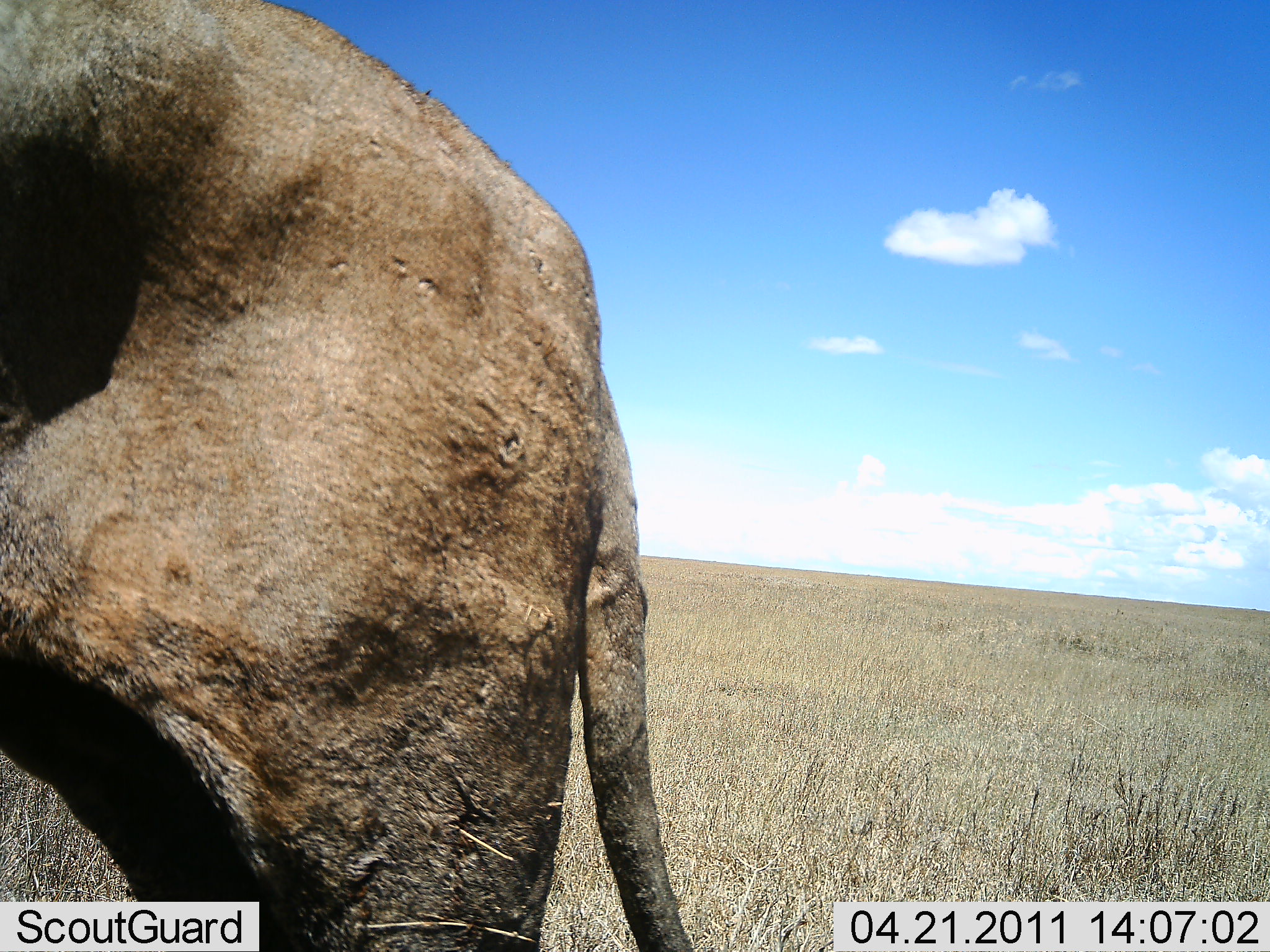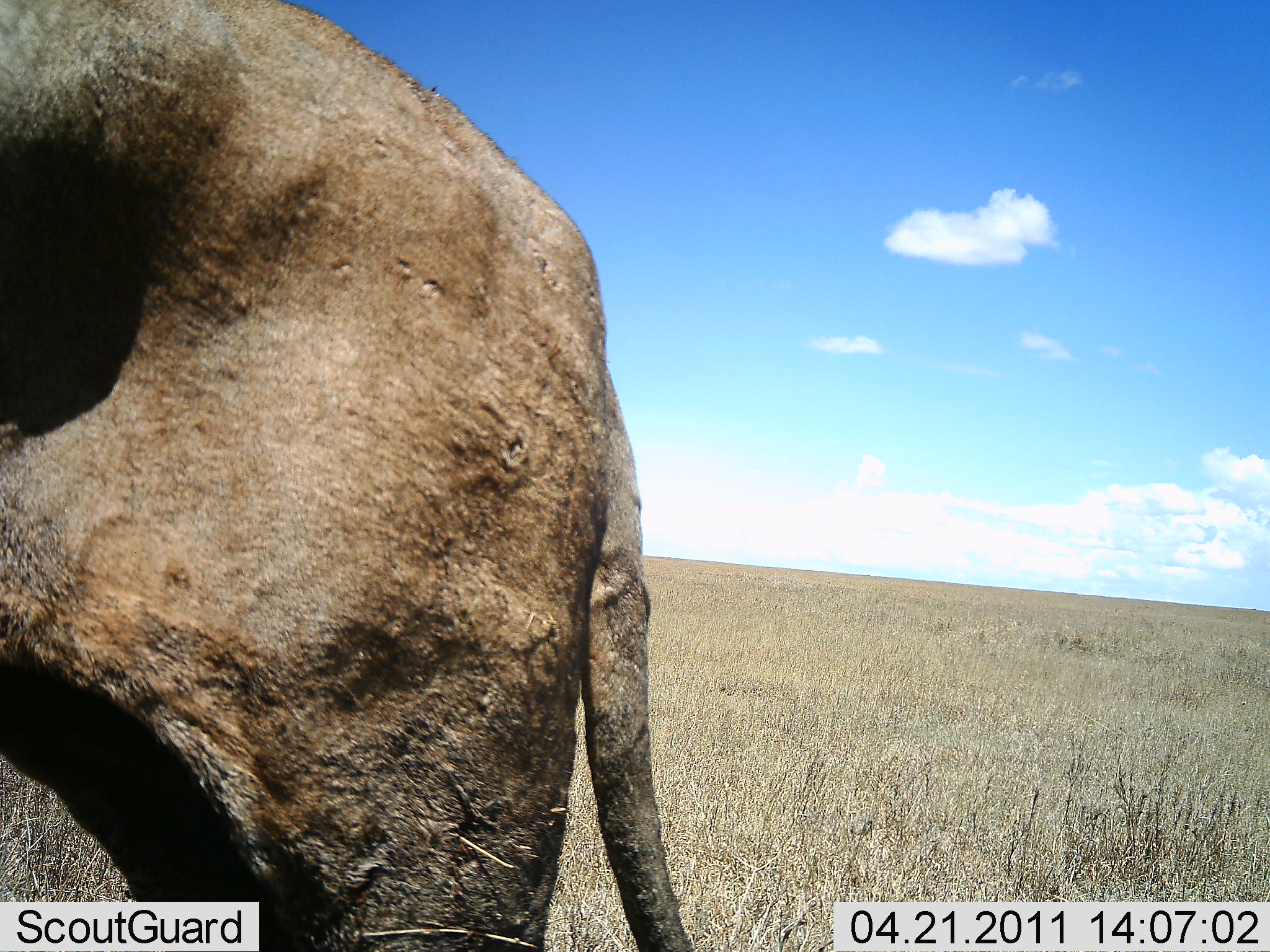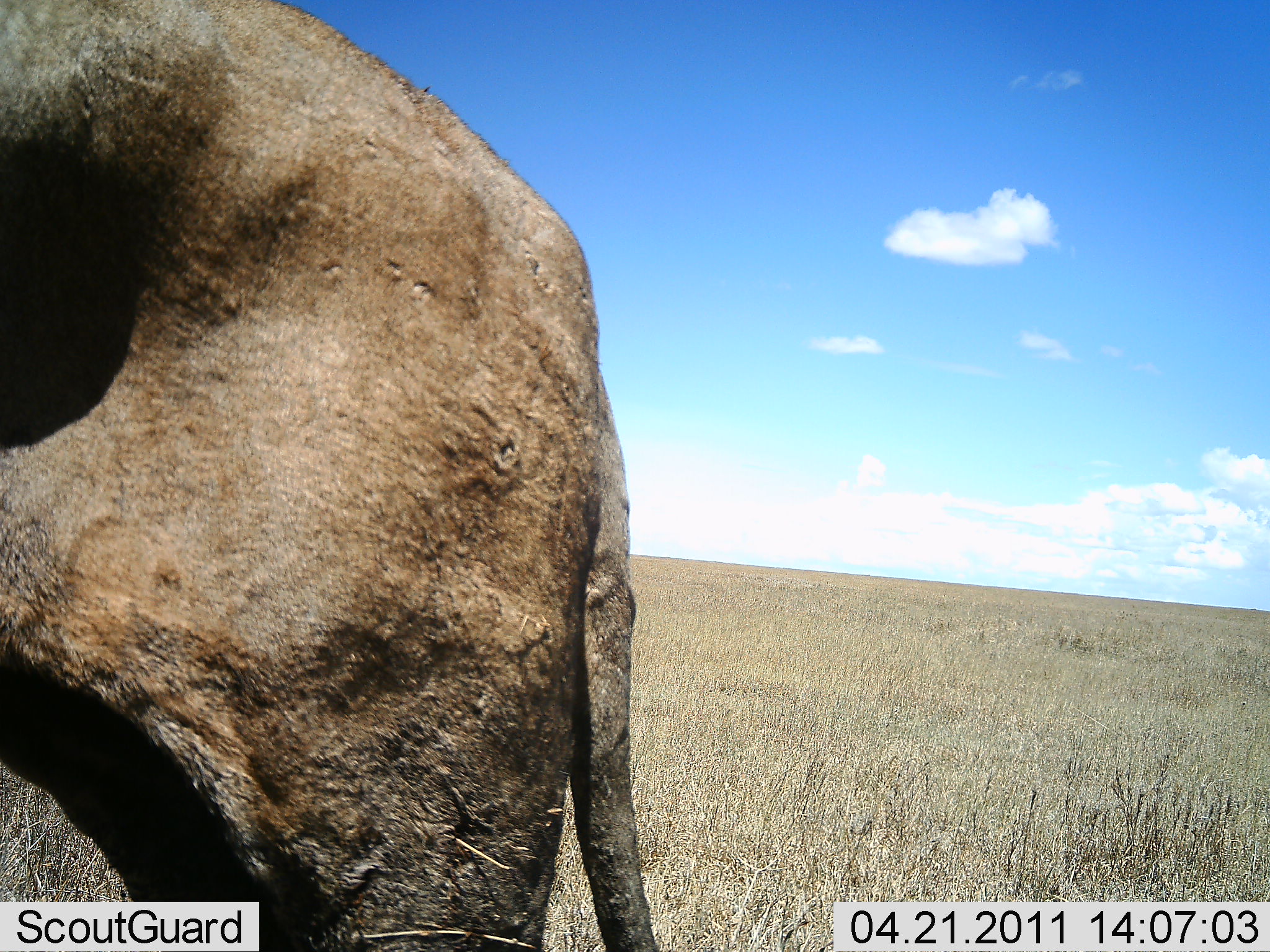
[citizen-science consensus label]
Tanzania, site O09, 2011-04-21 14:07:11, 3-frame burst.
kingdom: Animalia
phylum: Chordata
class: Mammalia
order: Artiodactyla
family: Bovidae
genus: Connochaetes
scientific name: Connochaetes taurinus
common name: blue wildebeest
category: wildebeest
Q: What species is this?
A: Wildebeest (blue wildebeest) (Connochaetes taurinus).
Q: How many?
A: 1.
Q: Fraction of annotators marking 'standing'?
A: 100%.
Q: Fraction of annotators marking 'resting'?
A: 0%.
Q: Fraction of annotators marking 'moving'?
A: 0%.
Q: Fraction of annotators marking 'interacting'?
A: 0%.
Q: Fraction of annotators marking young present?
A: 0%.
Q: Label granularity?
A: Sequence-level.